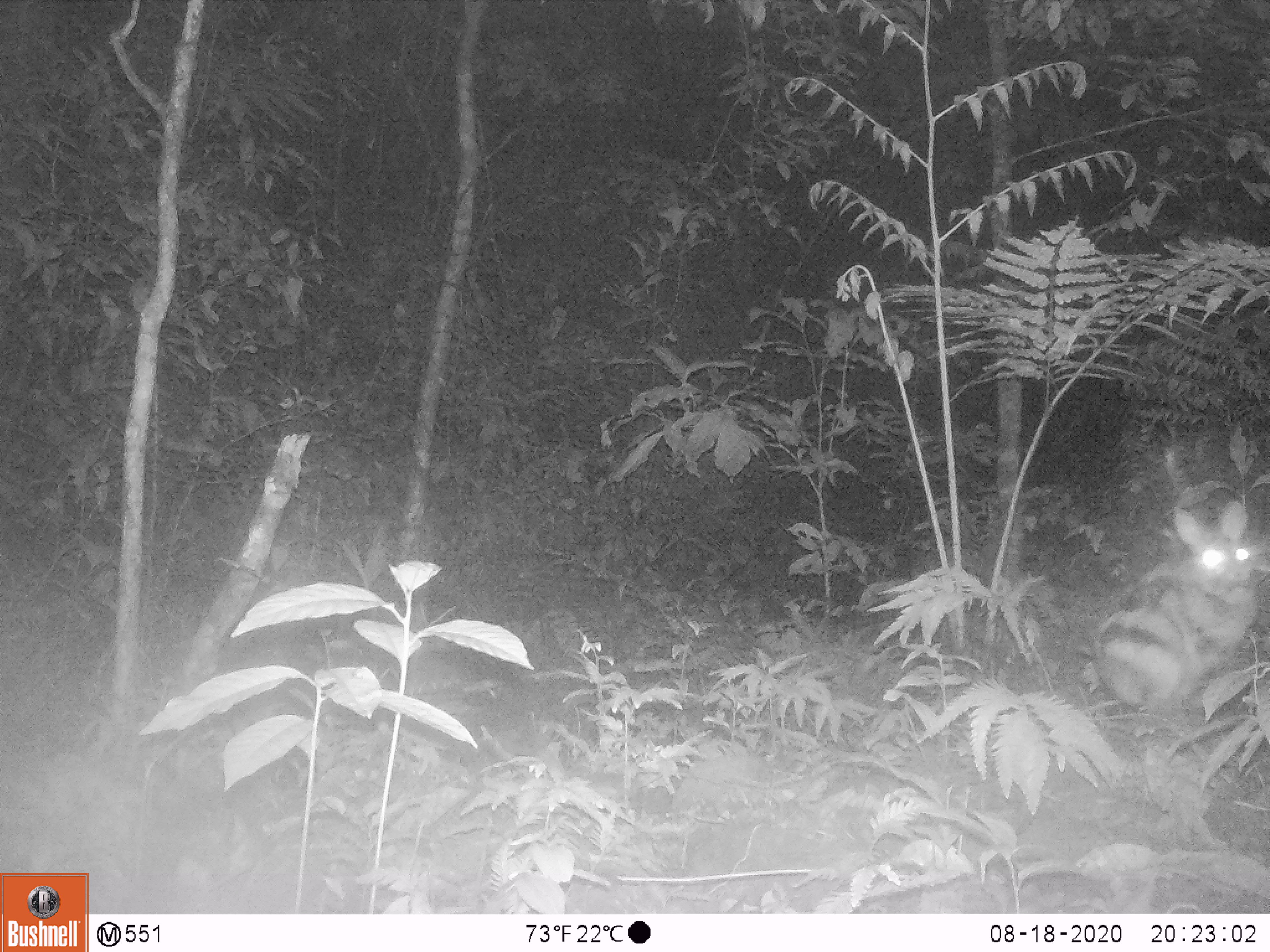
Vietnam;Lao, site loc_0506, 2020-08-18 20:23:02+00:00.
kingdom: Animalia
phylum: Chordata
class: Mammalia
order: Lagomorpha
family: Leporidae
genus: Nesolagus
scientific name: Nesolagus timminsi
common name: annamite striped rabbit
Annamite striped rabbit (Nesolagus timminsi). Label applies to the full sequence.